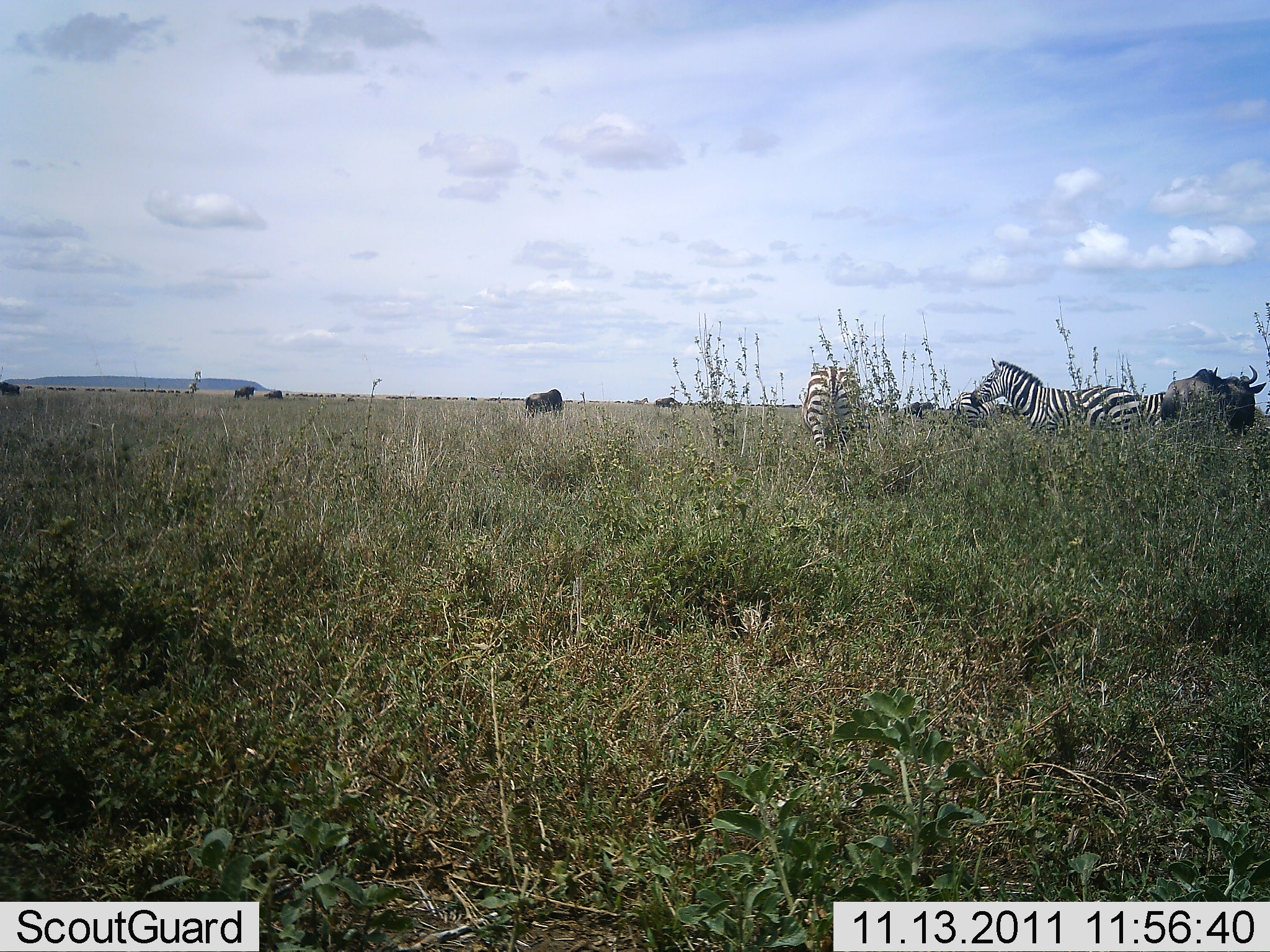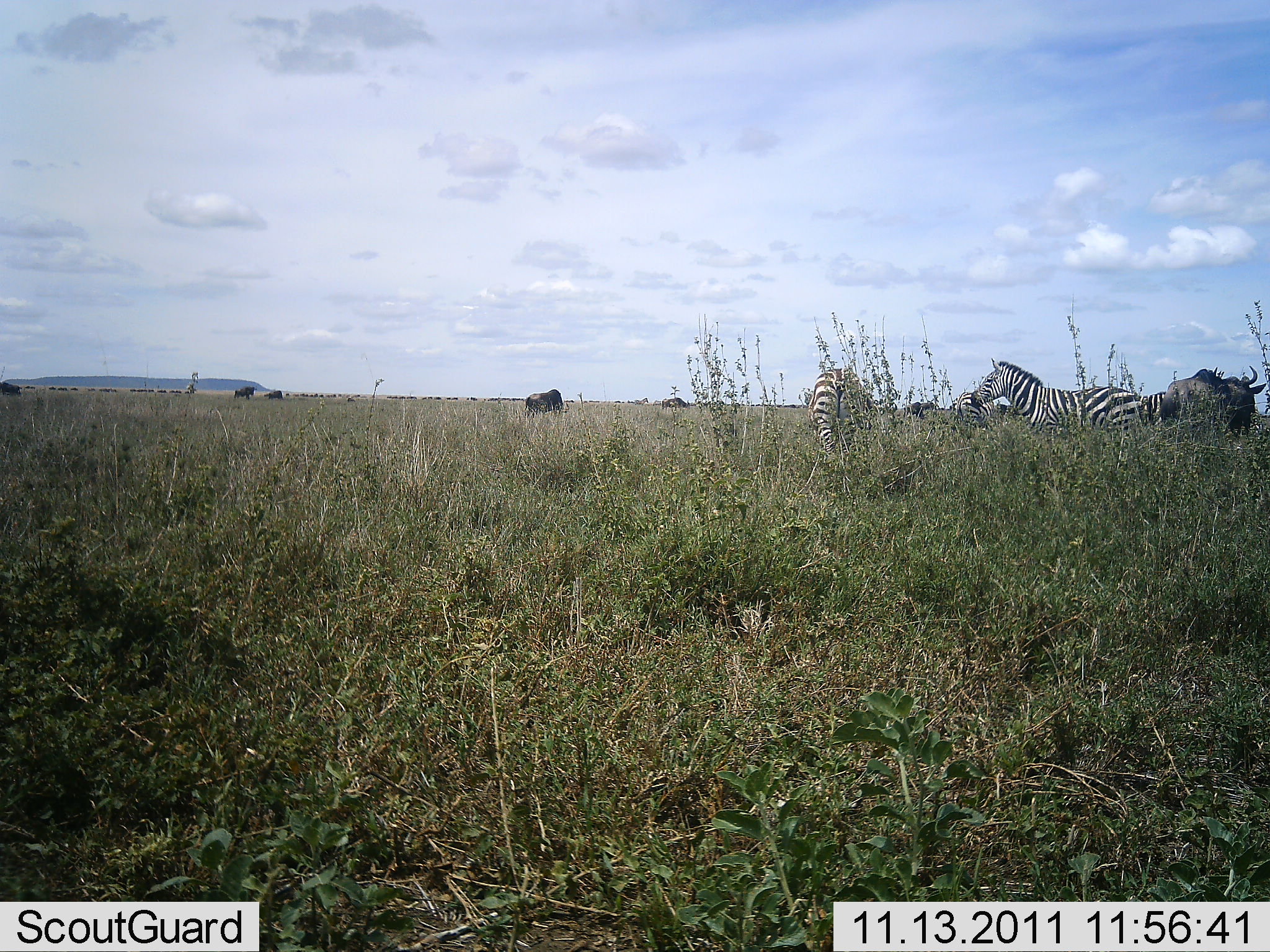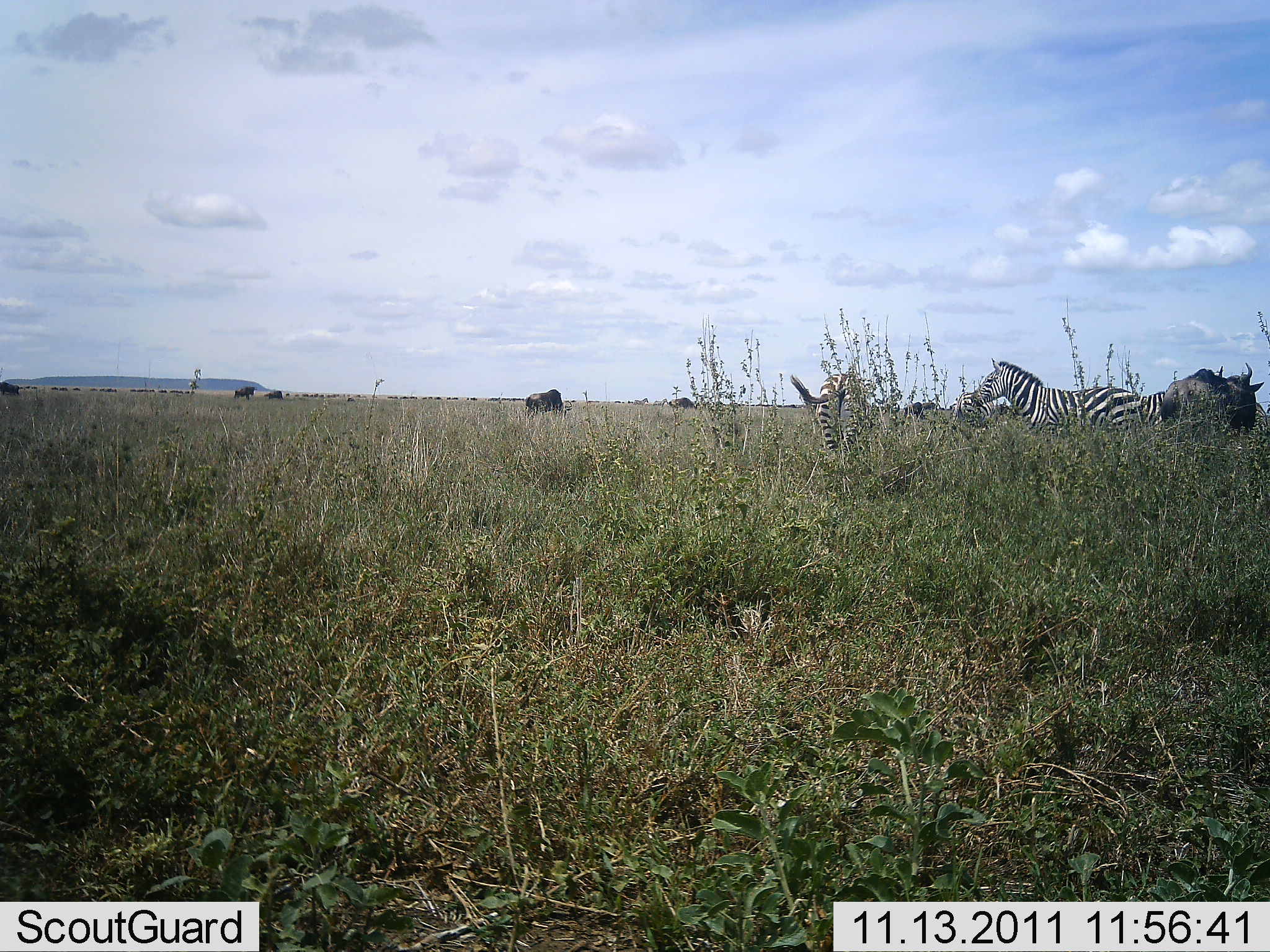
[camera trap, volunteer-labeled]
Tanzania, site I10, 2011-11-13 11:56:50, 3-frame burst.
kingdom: Animalia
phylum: Chordata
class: Mammalia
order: Artiodactyla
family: Bovidae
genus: Connochaetes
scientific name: Connochaetes taurinus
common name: blue wildebeest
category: wildebeest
Wildebeest (blue wildebeest) (Connochaetes taurinus), count 7. Behavior (volunteer vote fractions): standing 92%, resting 0%, moving 17%, interacting 0%. Young present (vote fraction): 0%. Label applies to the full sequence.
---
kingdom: Animalia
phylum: Chordata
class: Mammalia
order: Perissodactyla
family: Equidae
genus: Equus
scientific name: Equus quagga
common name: plains zebra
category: zebra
Zebra (plains zebra) (Equus quagga), count 2. Behavior (volunteer vote fractions): standing 93%, resting 0%, moving 7%, interacting 0%. Young present (vote fraction): 0%. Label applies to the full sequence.